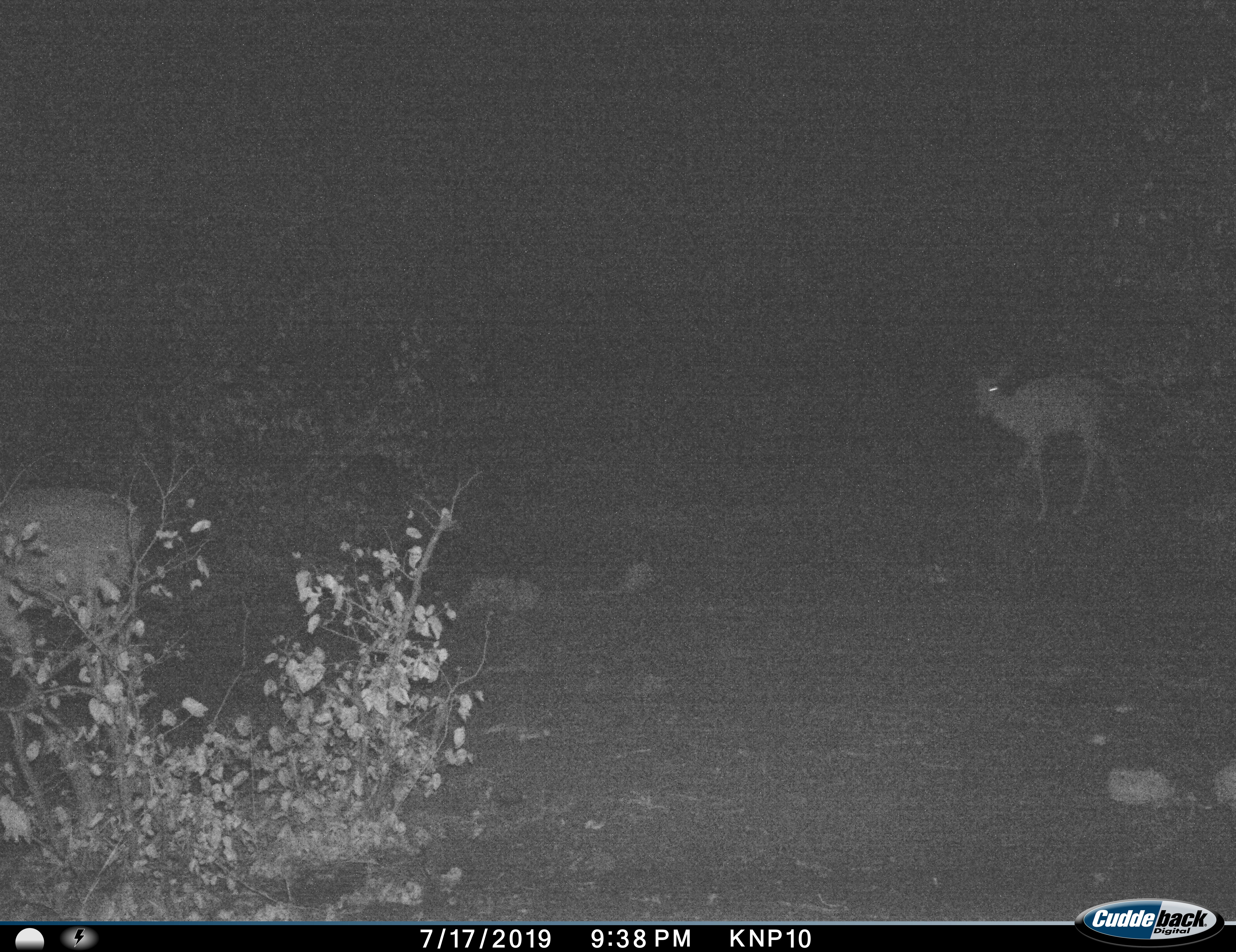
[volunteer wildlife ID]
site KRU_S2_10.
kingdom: Animalia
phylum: Chordata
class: Mammalia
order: Artiodactyla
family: Bovidae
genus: Aepyceros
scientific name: Aepyceros melampus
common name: impala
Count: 2.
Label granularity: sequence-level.